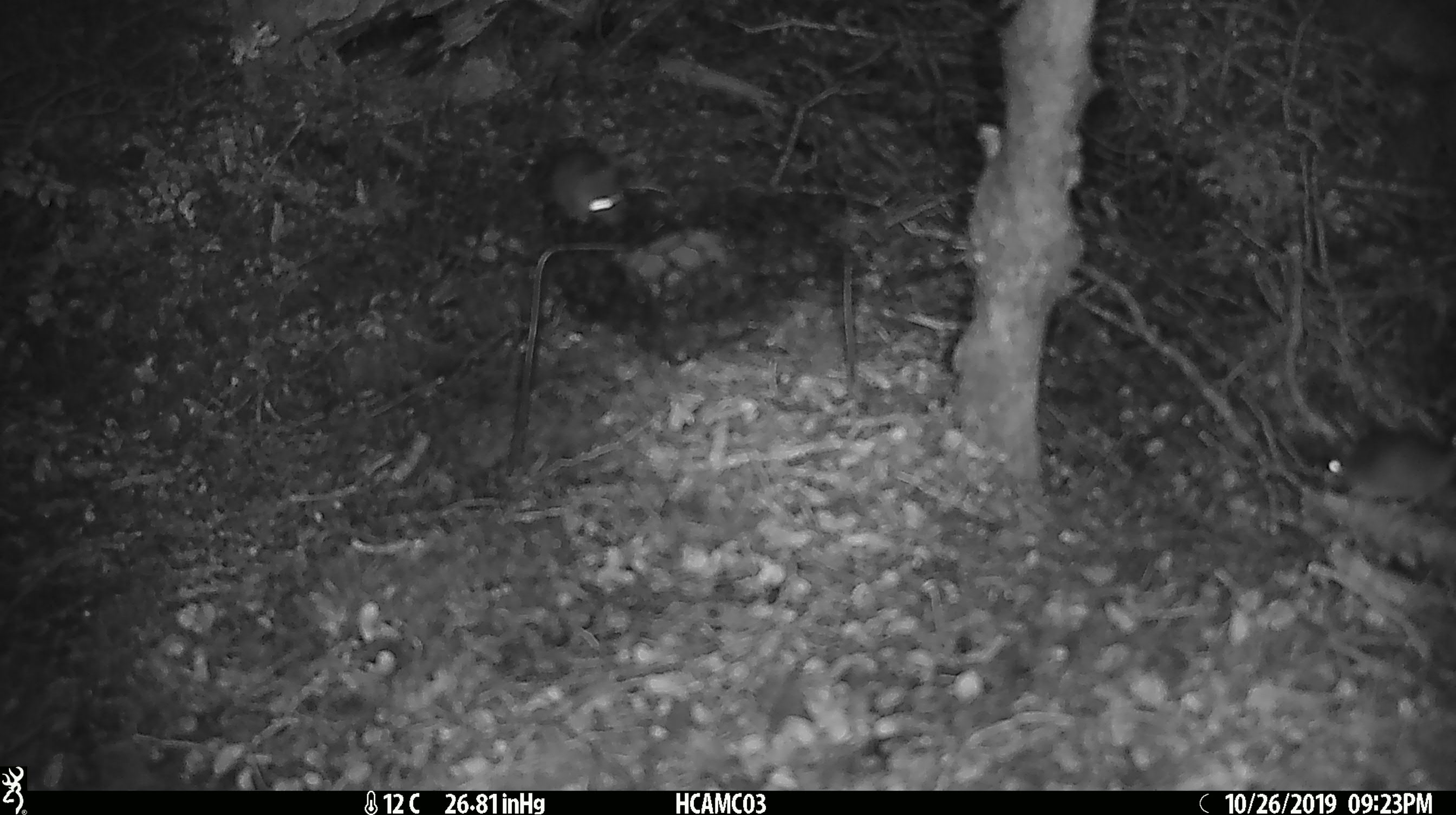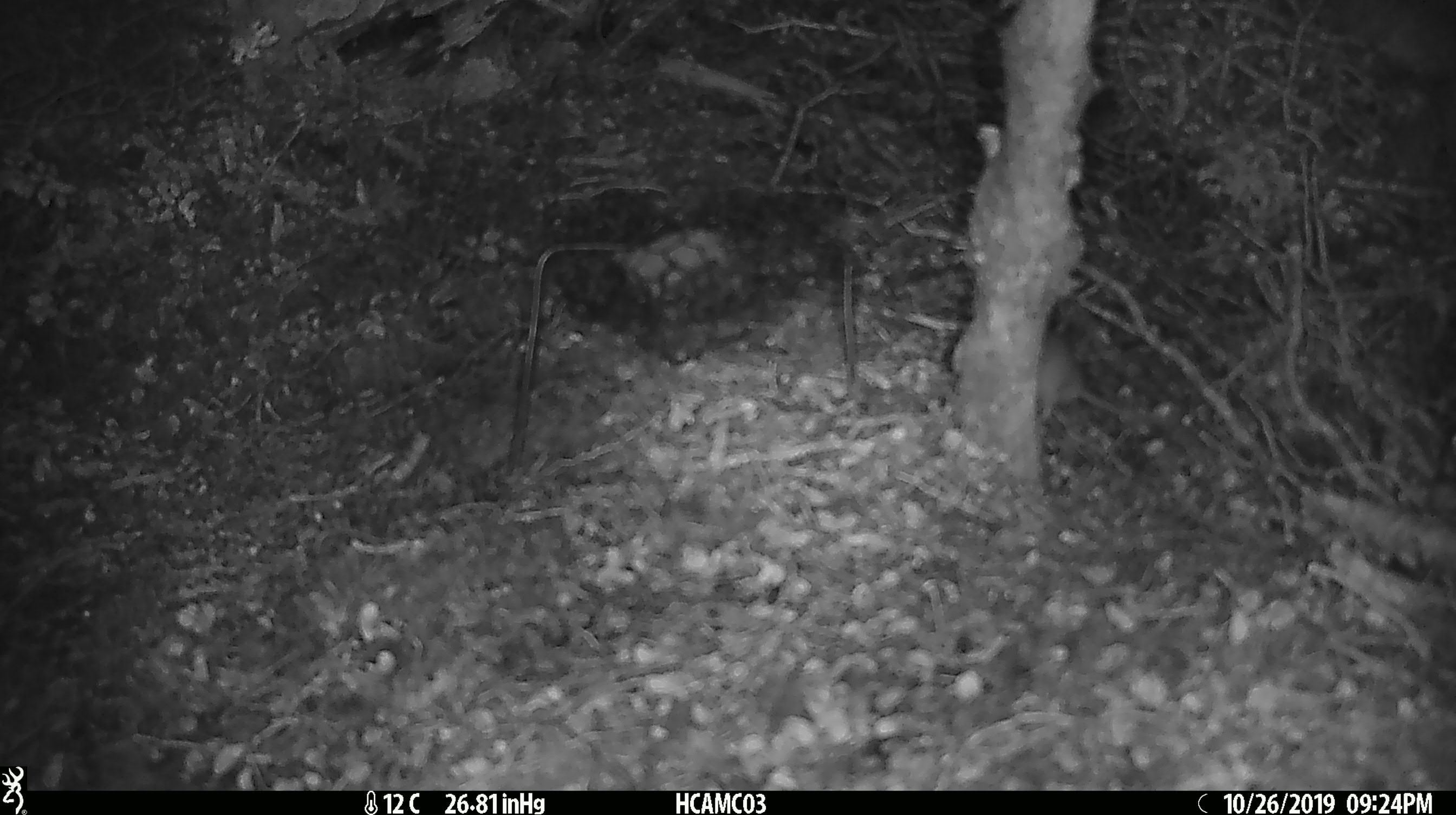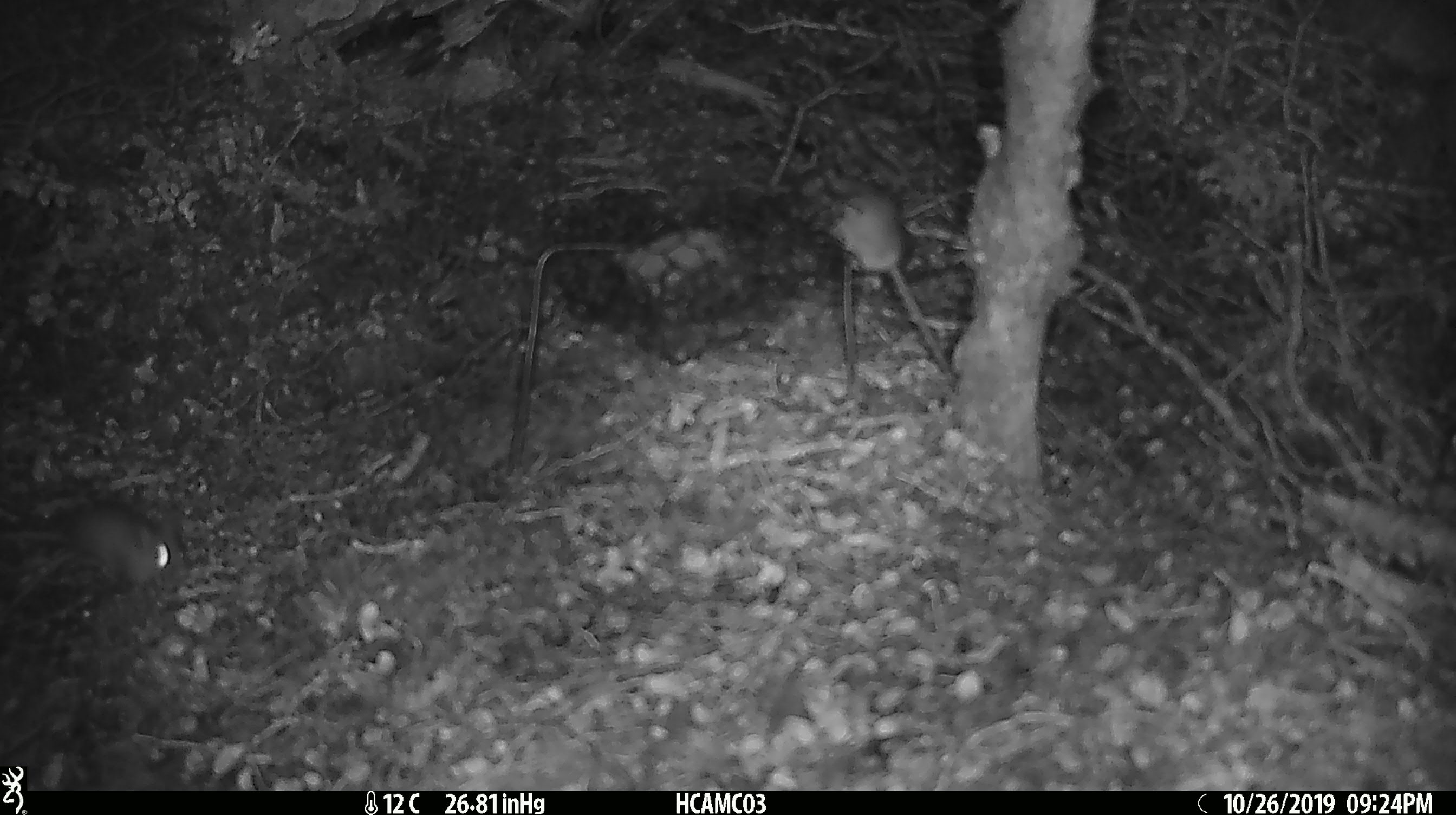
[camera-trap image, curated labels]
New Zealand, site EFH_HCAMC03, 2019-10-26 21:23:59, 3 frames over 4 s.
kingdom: Animalia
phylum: Chordata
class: Mammalia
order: Rodentia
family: Muridae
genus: Mus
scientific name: Mus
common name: mouse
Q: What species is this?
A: Mouse (Mus).